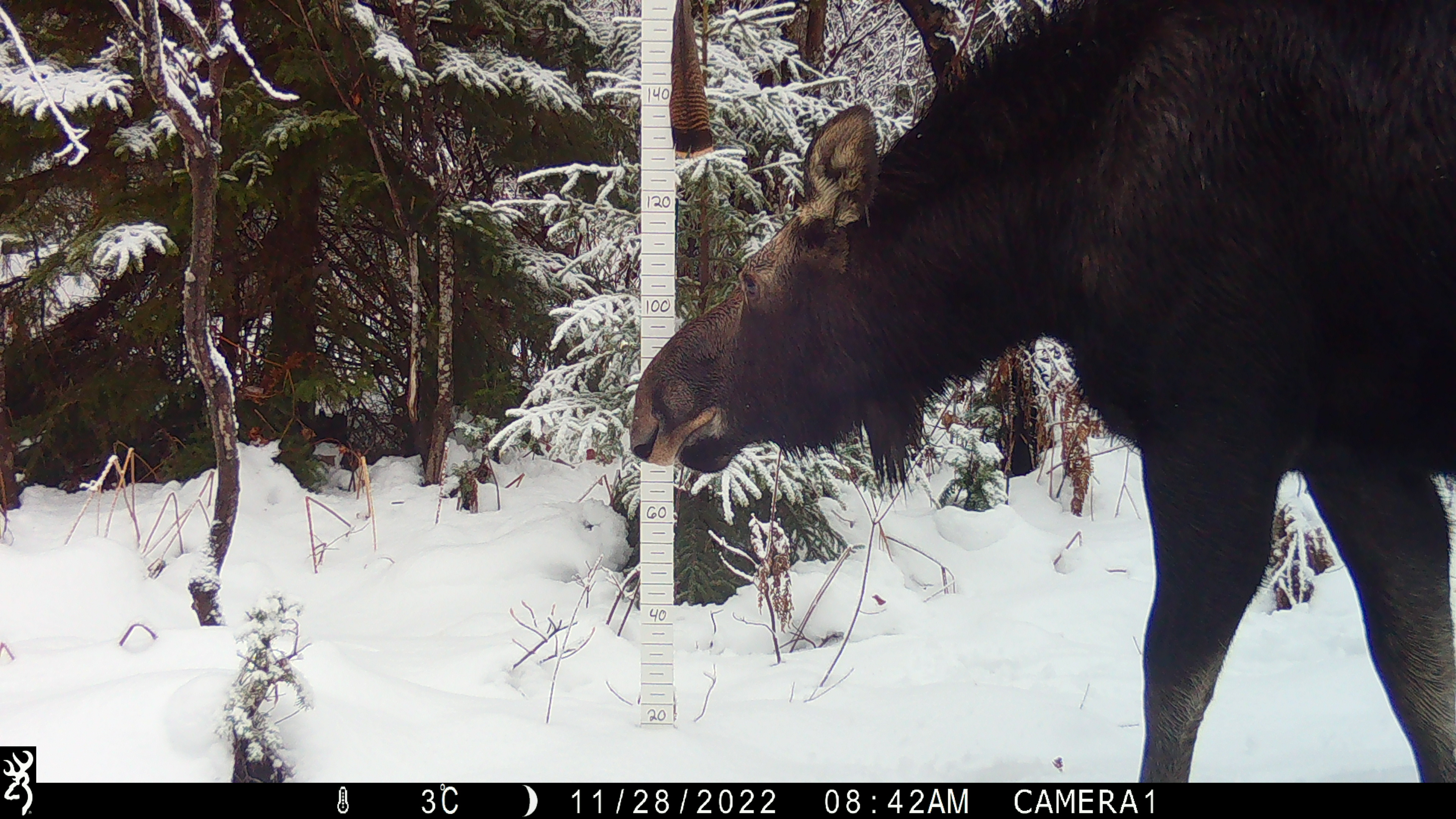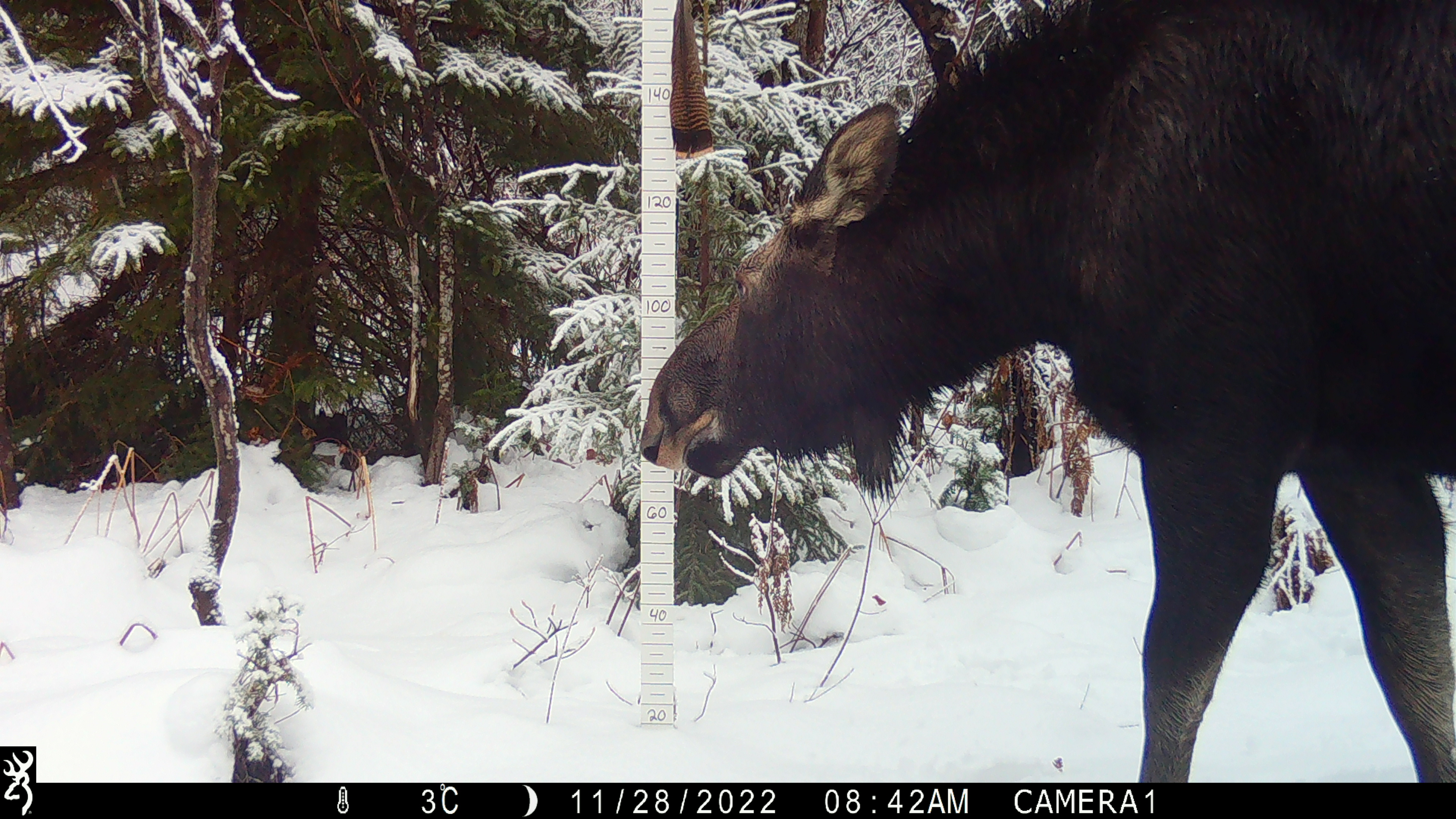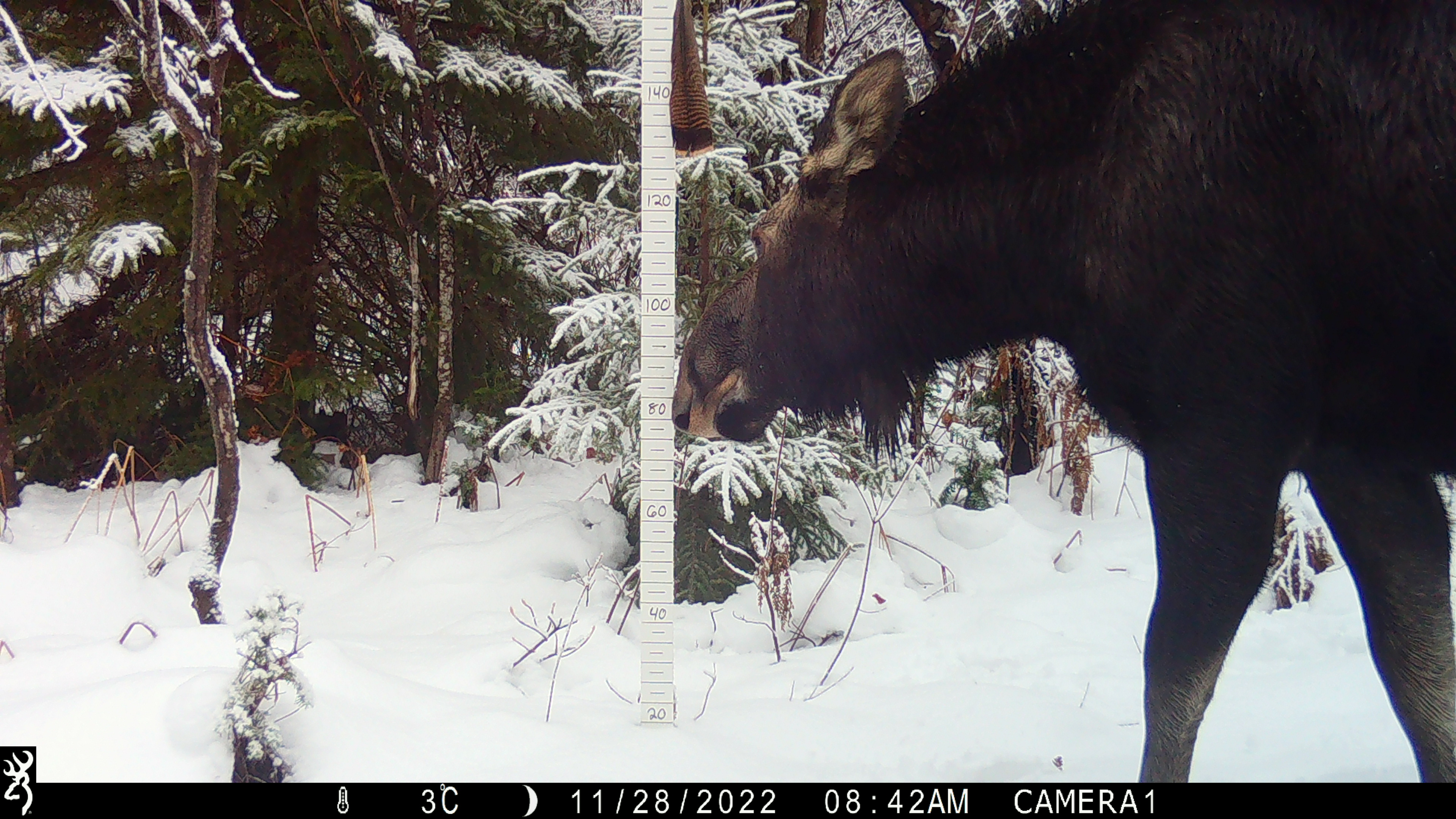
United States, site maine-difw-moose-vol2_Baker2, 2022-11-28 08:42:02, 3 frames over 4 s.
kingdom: Animalia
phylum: Chordata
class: Mammalia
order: Artiodactyla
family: Cervidae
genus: Alces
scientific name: Alces alces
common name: moose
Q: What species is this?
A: Moose (Alces alces).